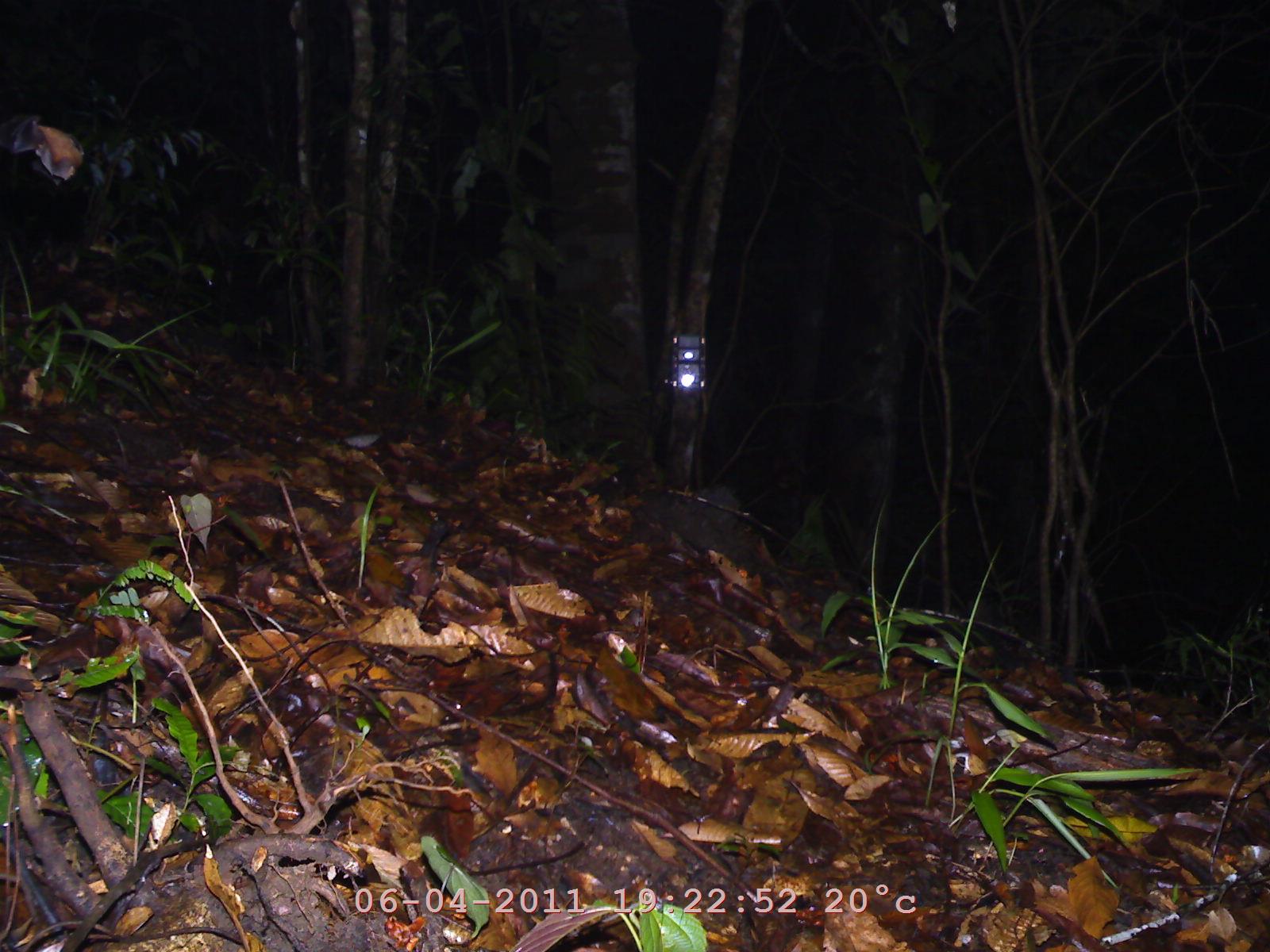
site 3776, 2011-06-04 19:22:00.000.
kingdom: Animalia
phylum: Chordata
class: Mammalia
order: Chiroptera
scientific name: Chiroptera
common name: bats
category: unknown bat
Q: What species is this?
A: Unknown bat (bats) (Chiroptera).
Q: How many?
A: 1.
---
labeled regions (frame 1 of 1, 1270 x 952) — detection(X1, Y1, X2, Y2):
unknown bat: detection(2, 112, 83, 187)